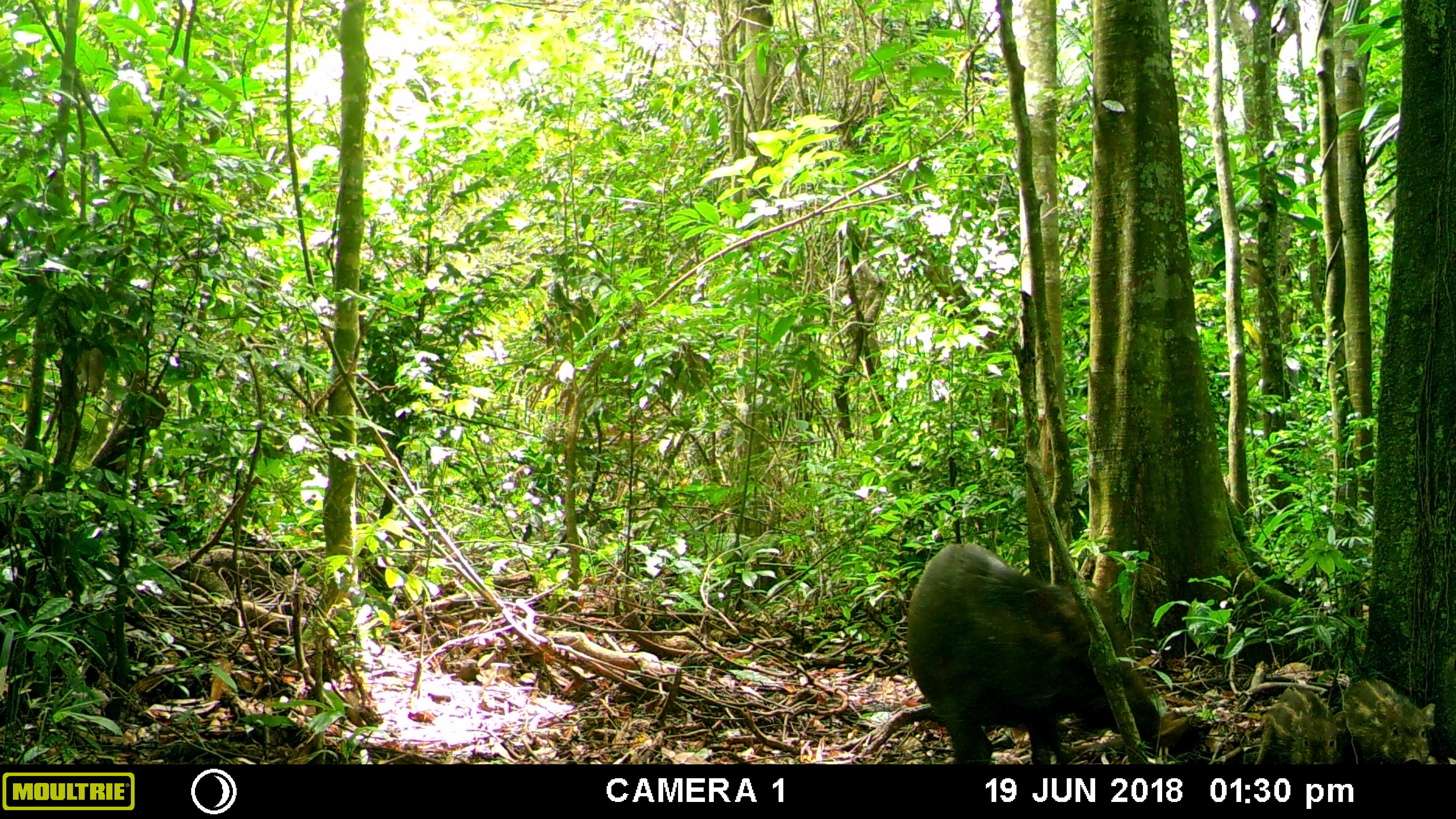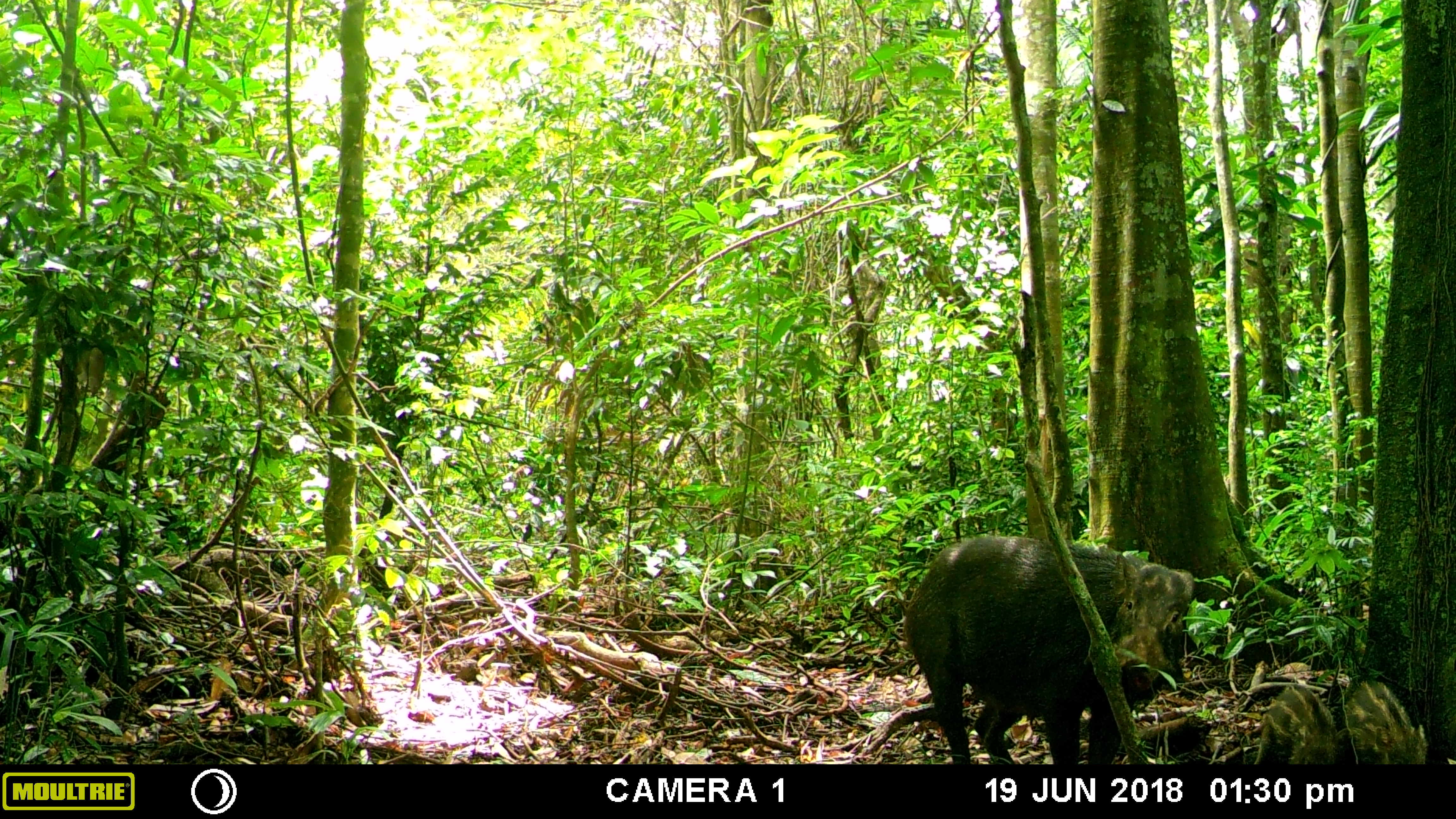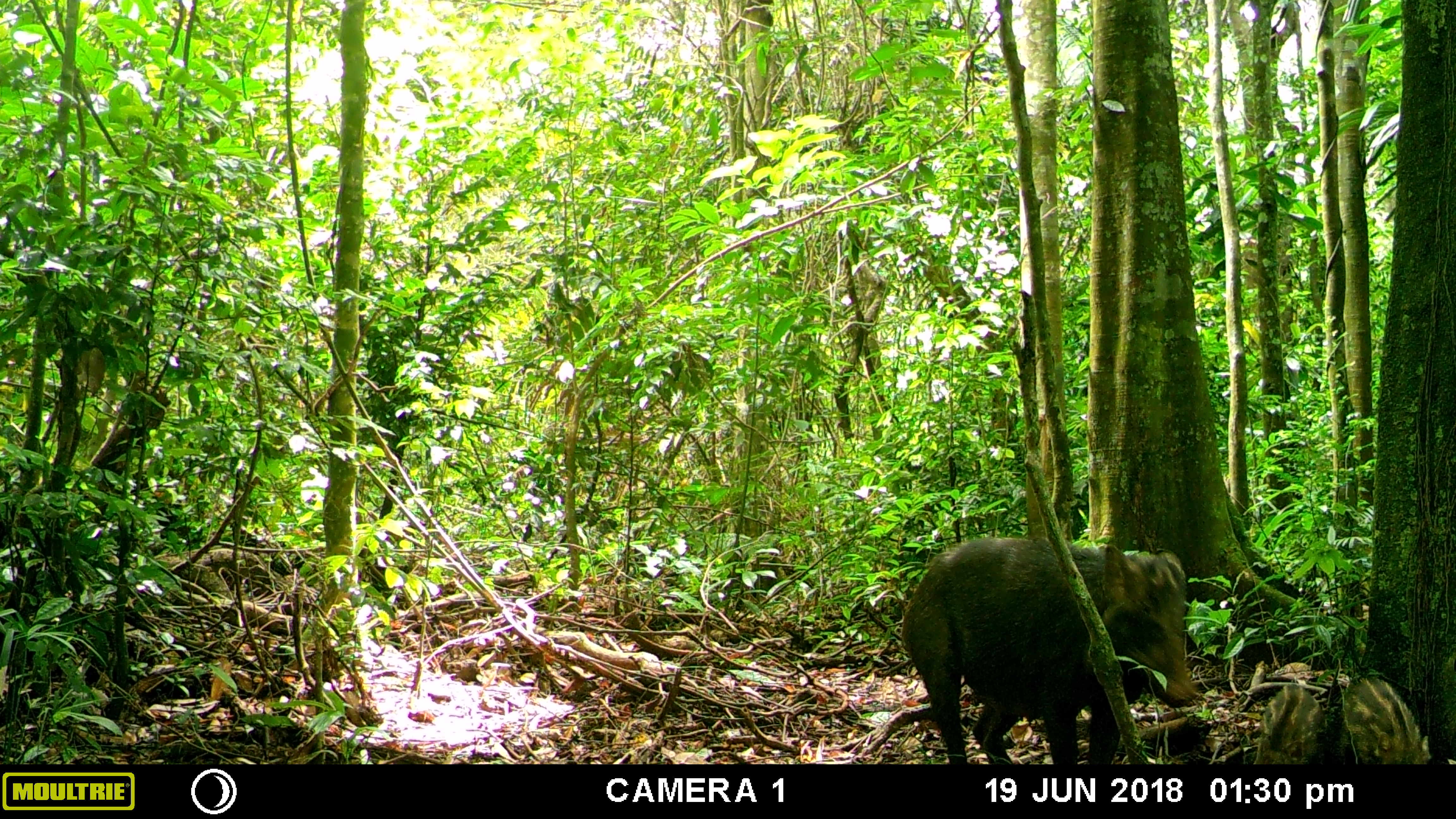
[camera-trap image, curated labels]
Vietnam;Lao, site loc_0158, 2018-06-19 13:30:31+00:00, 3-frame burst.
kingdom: Animalia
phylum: Chordata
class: Mammalia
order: Artiodactyla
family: Suidae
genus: Sus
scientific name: Sus scrofa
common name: eurasian wild pig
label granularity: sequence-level